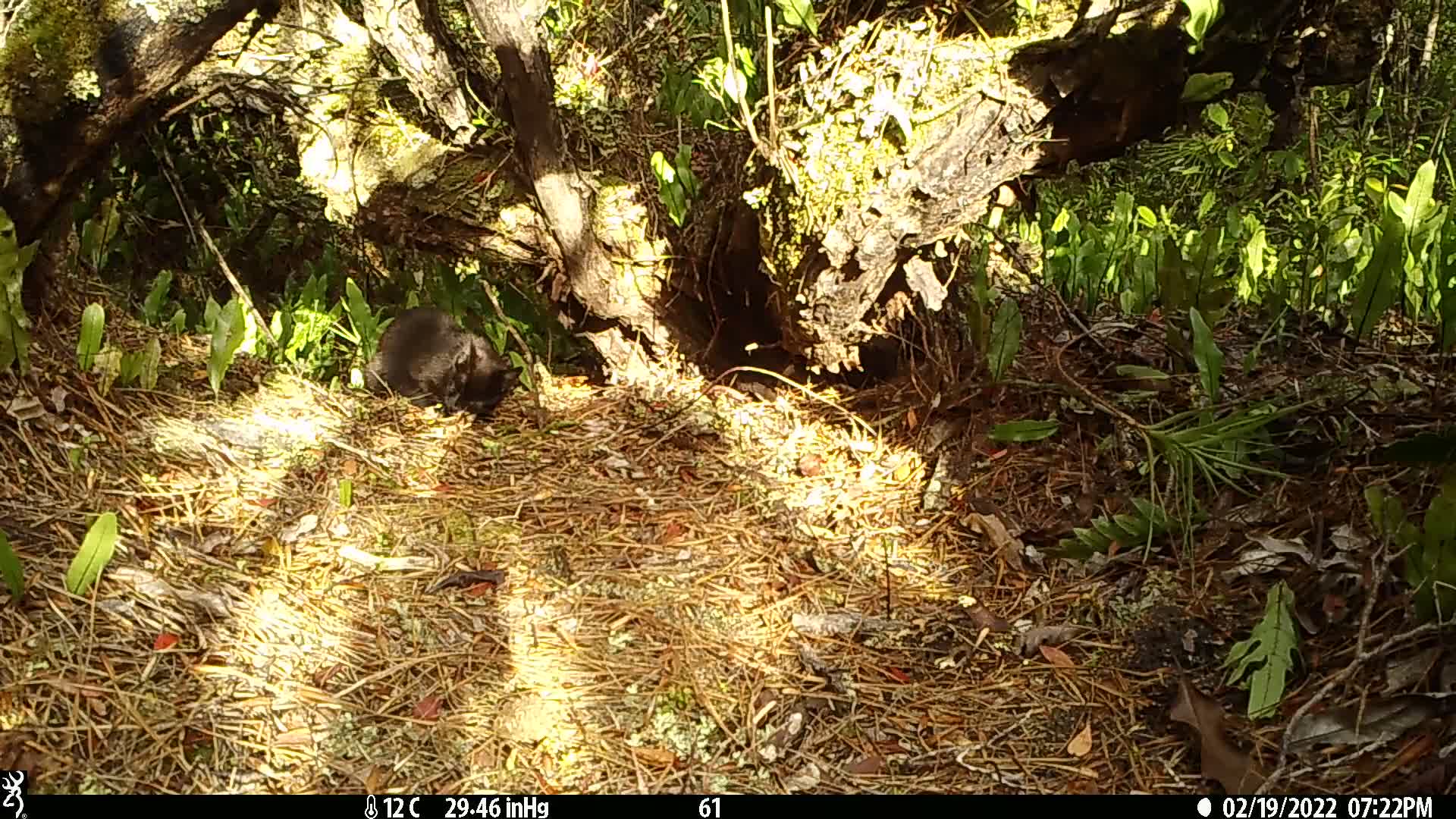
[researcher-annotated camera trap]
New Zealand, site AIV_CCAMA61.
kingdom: Animalia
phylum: Chordata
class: Mammalia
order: Carnivora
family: Felidae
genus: Felis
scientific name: Felis catus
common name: domestic cat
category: cat